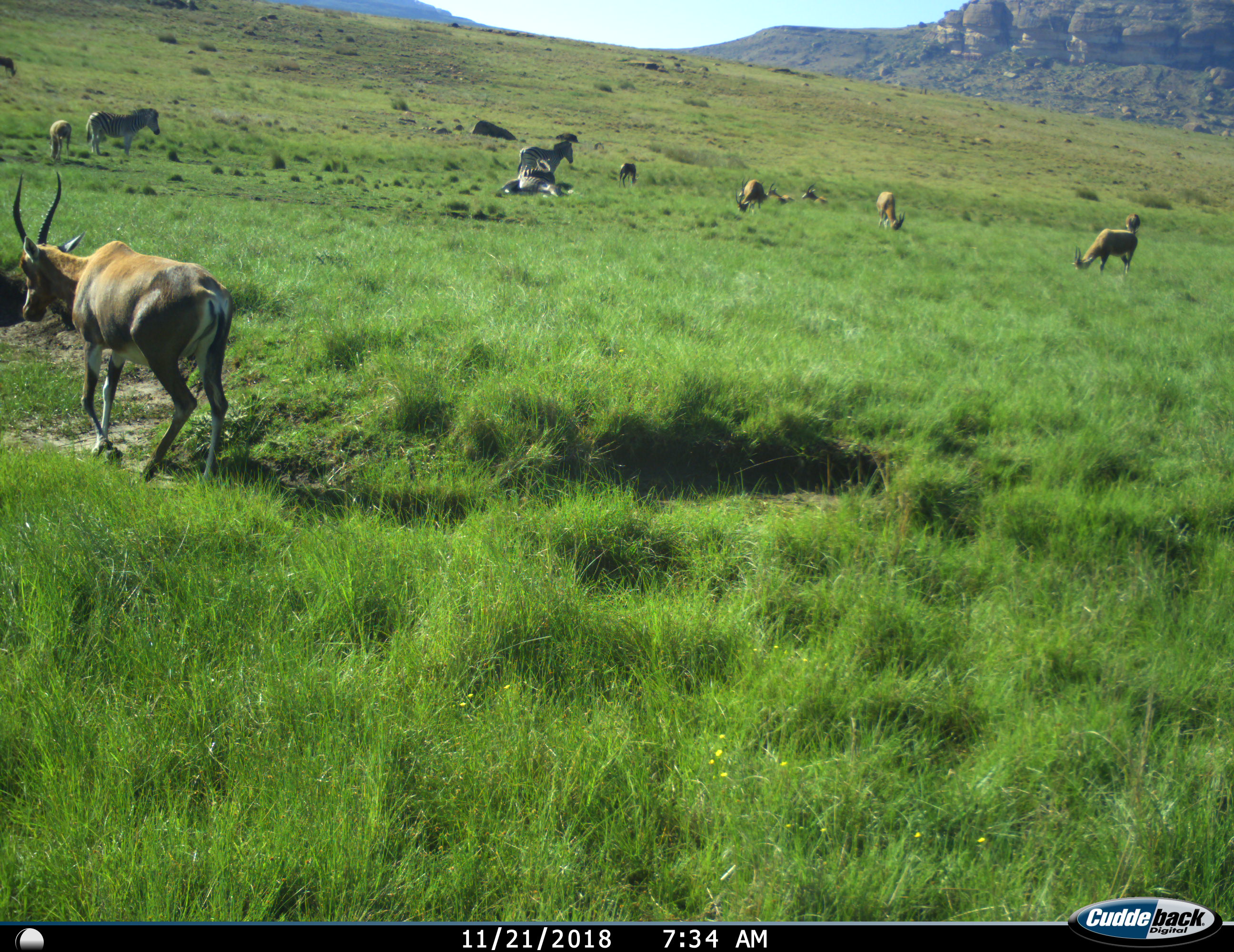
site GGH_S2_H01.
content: unidentified animal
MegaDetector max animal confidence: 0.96